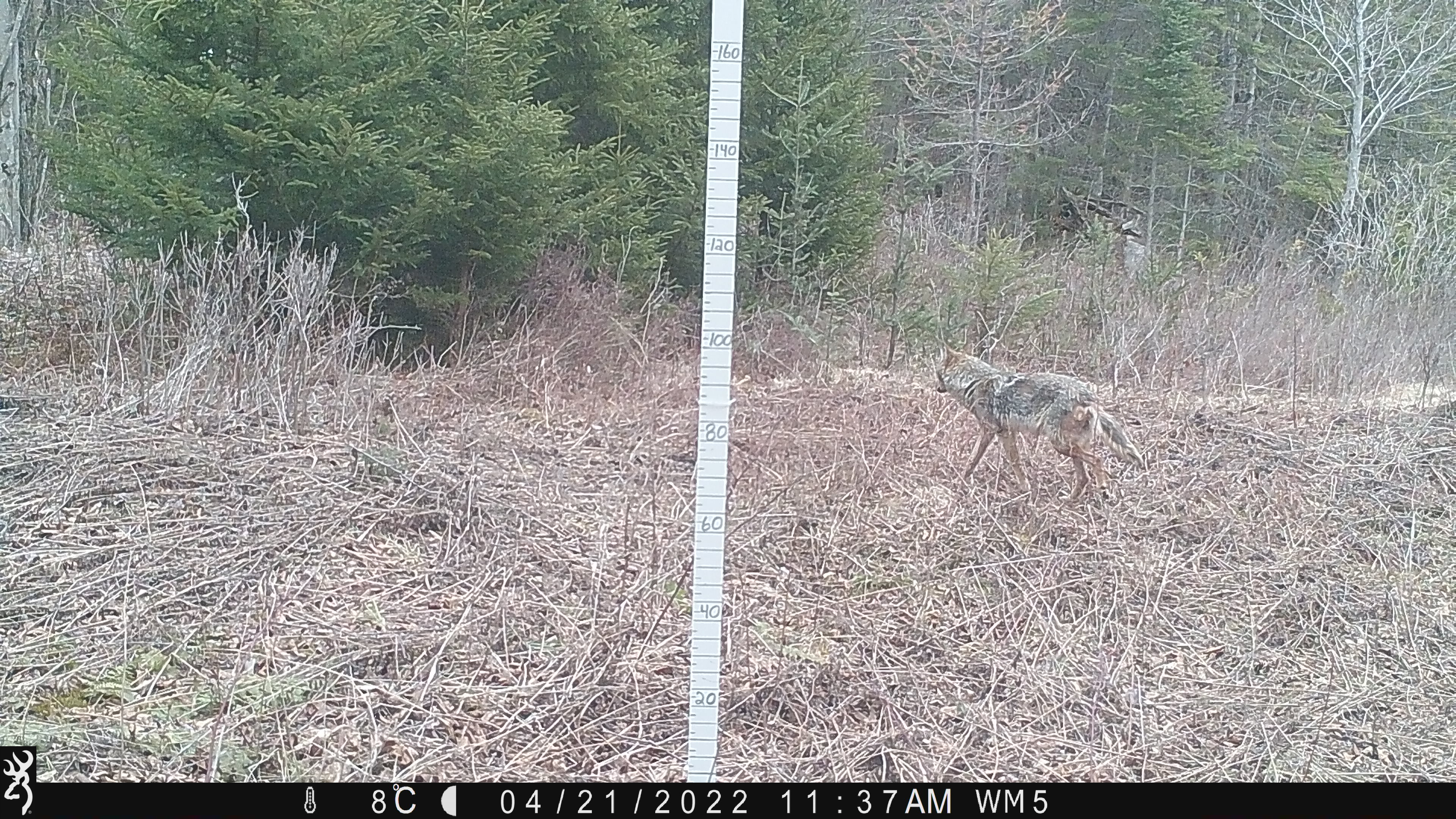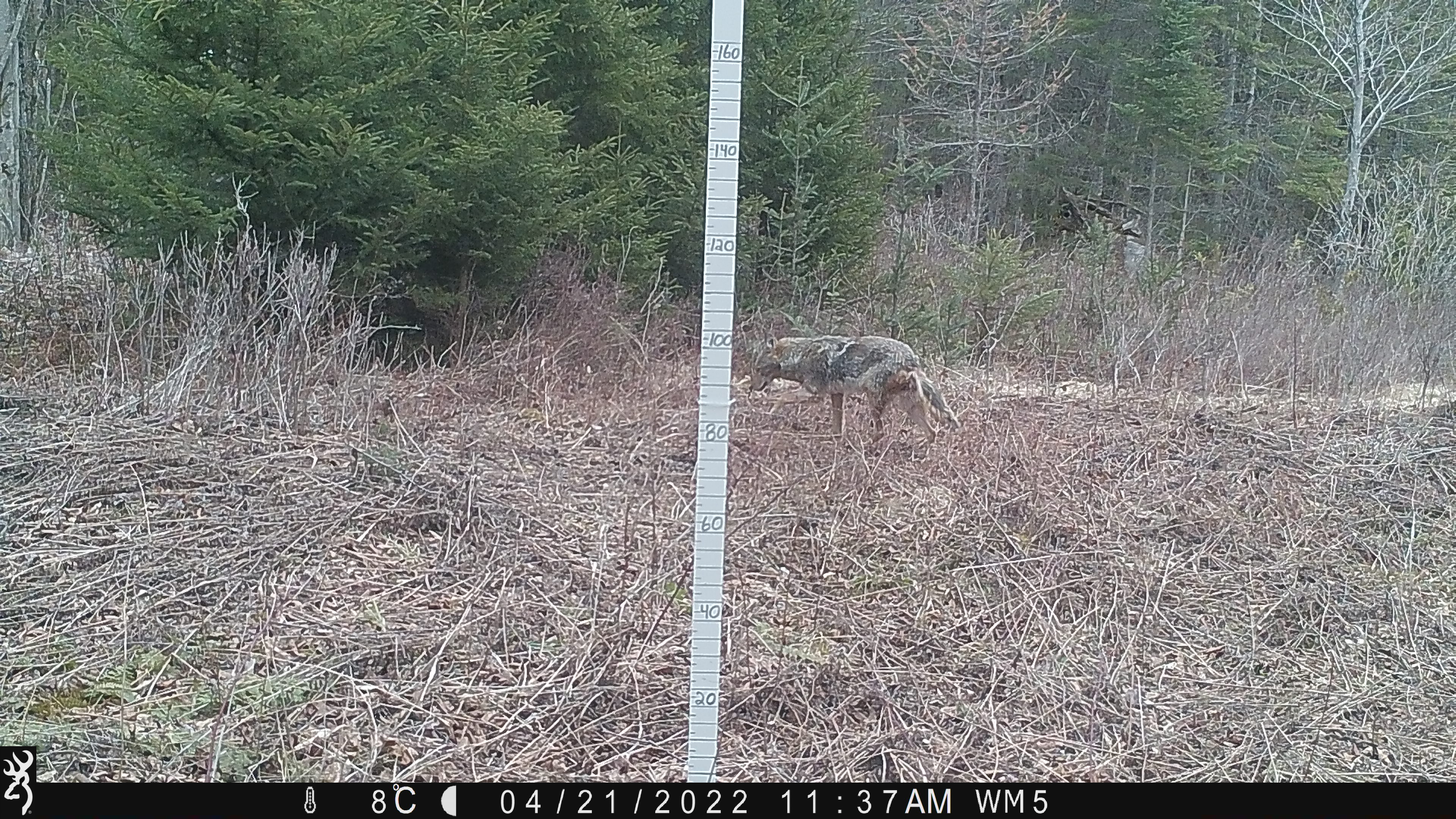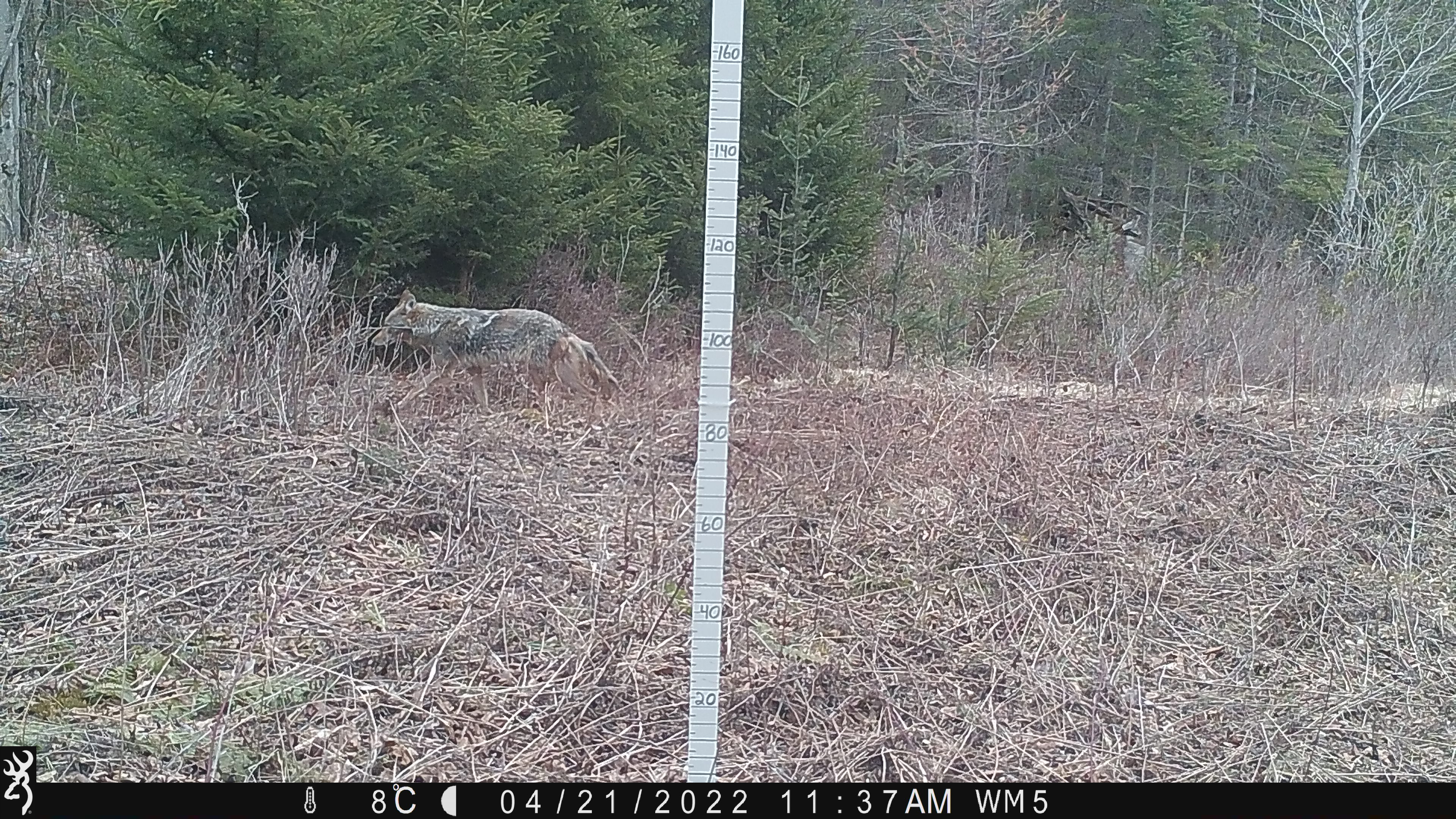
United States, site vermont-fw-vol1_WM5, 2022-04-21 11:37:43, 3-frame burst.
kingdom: Animalia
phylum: Chordata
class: Mammalia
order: Carnivora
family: Canidae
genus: Canis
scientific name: Canis latrans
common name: coyote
Coyote (Canis latrans).